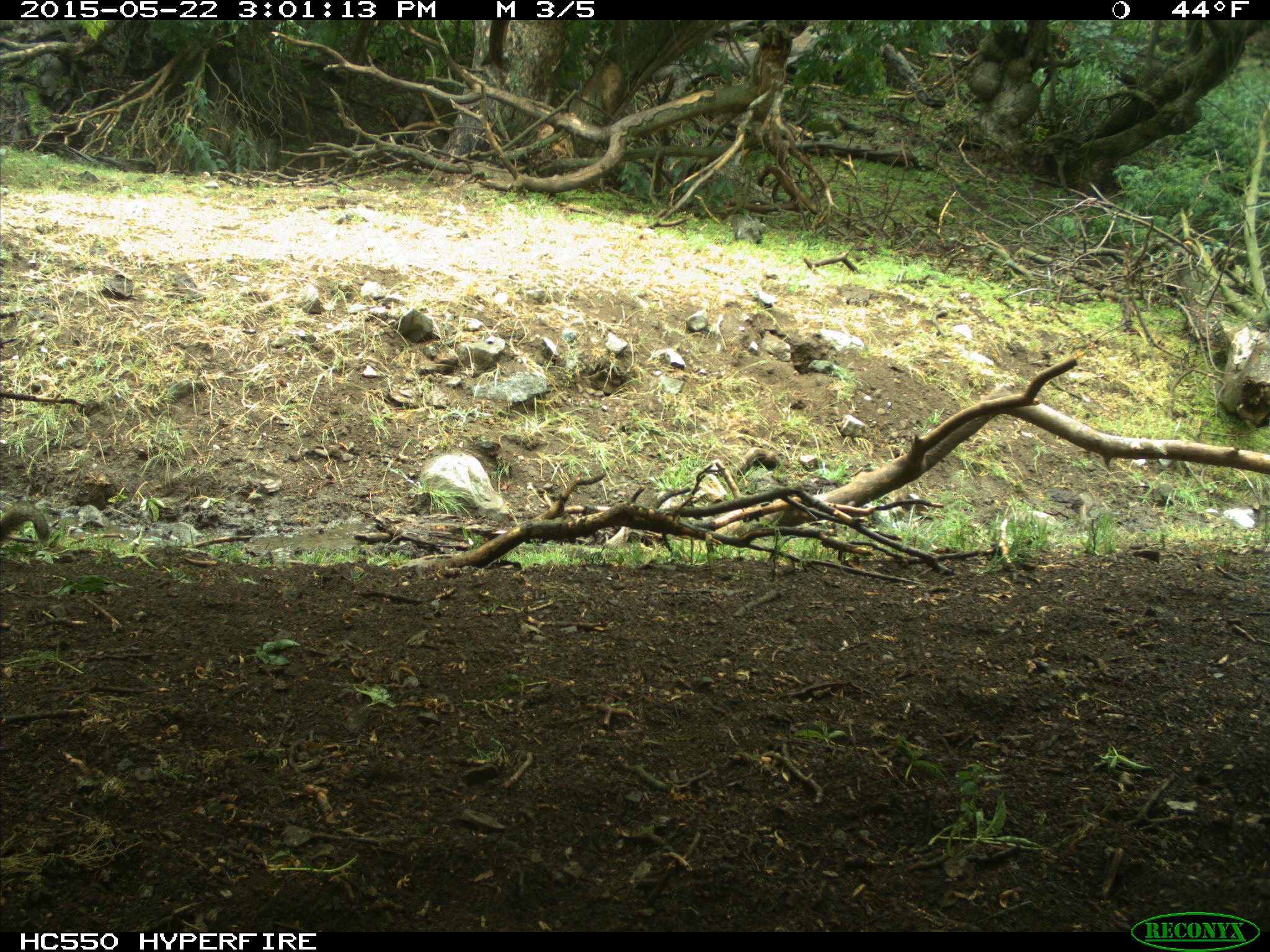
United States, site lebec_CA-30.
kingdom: Animalia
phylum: Chordata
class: Mammalia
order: Rodentia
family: Sciuridae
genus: Otospermophilus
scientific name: Otospermophilus beecheyi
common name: california ground squirrel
Otospermophilus beecheyi (california ground squirrel).